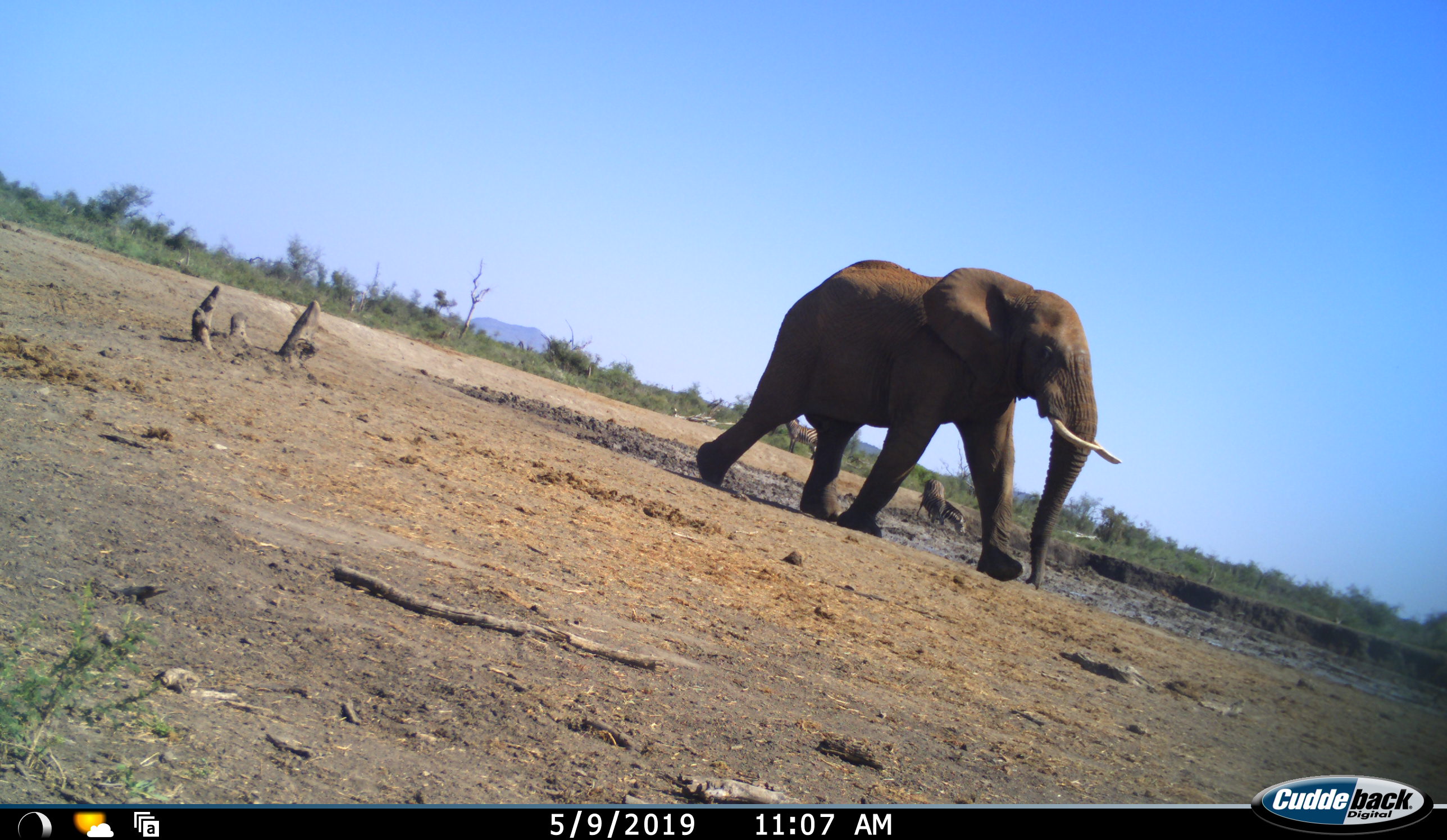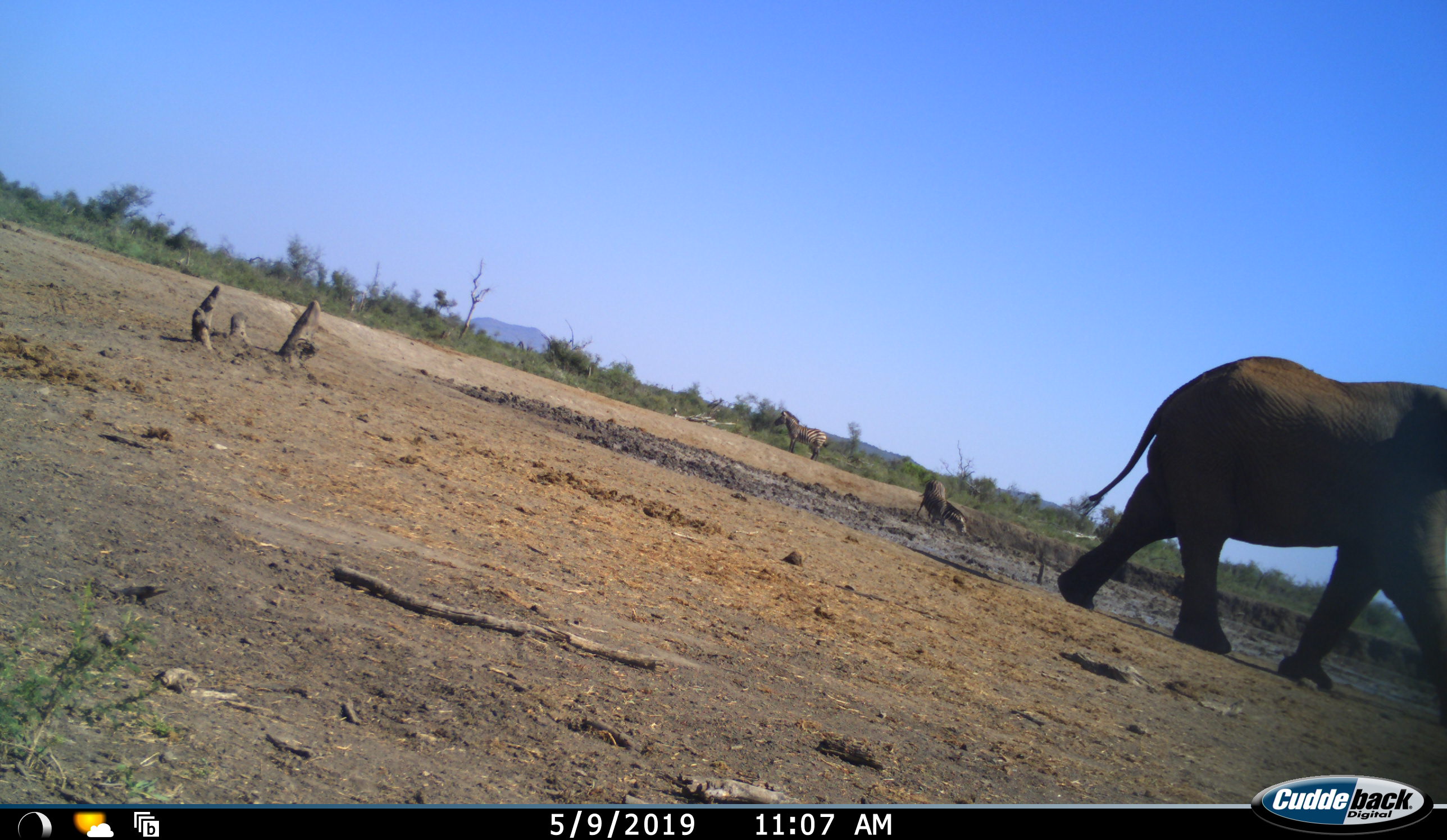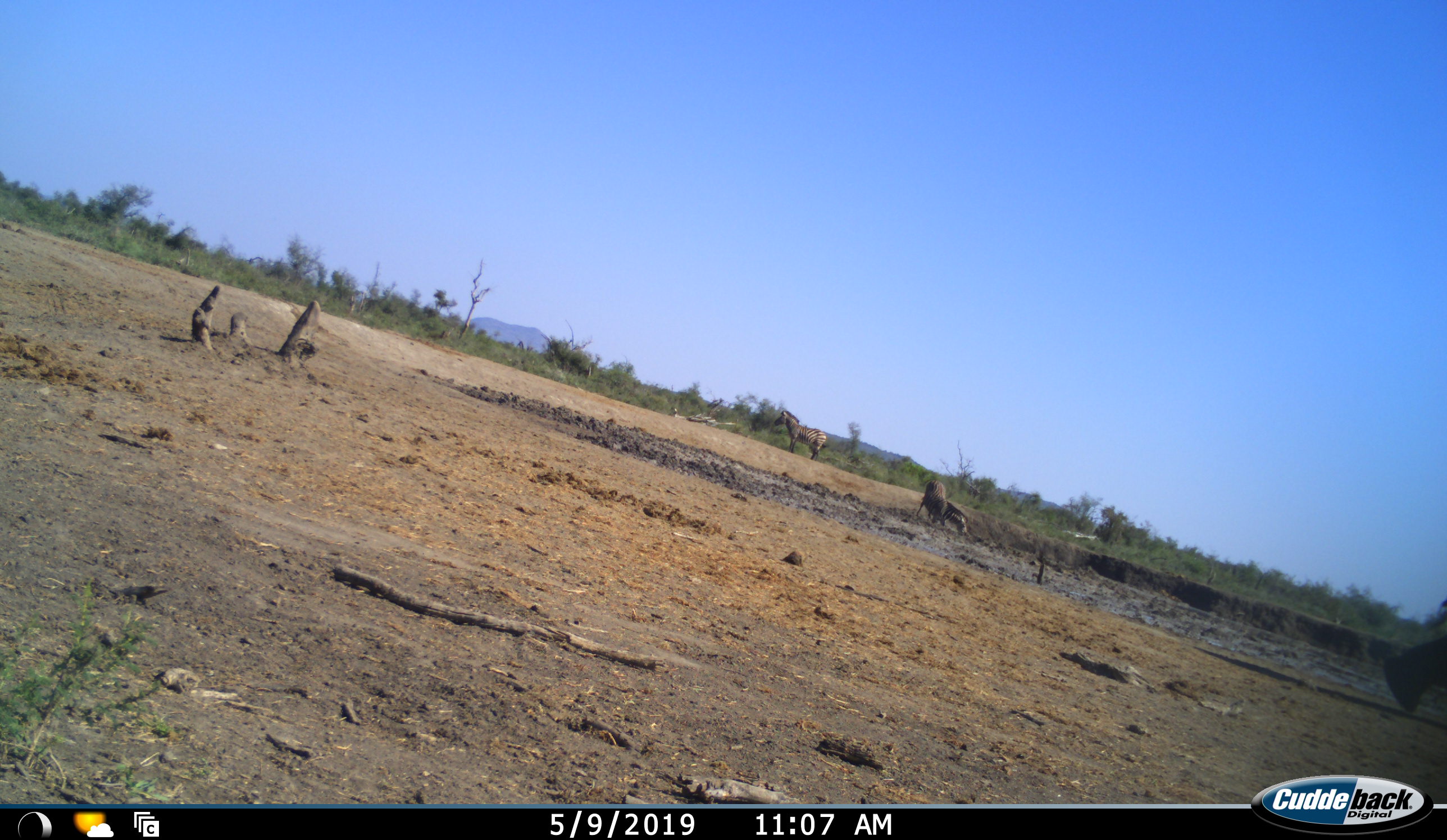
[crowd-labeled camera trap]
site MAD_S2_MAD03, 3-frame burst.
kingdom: Animalia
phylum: Chordata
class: Mammalia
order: Proboscidea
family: Elephantidae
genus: Loxodonta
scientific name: Loxodonta africana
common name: african bush elephant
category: elephant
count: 1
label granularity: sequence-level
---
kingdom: Animalia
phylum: Chordata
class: Mammalia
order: Perissodactyla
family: Equidae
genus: Equus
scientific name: Equus quagga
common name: plains zebra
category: zebraplains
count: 2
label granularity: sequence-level